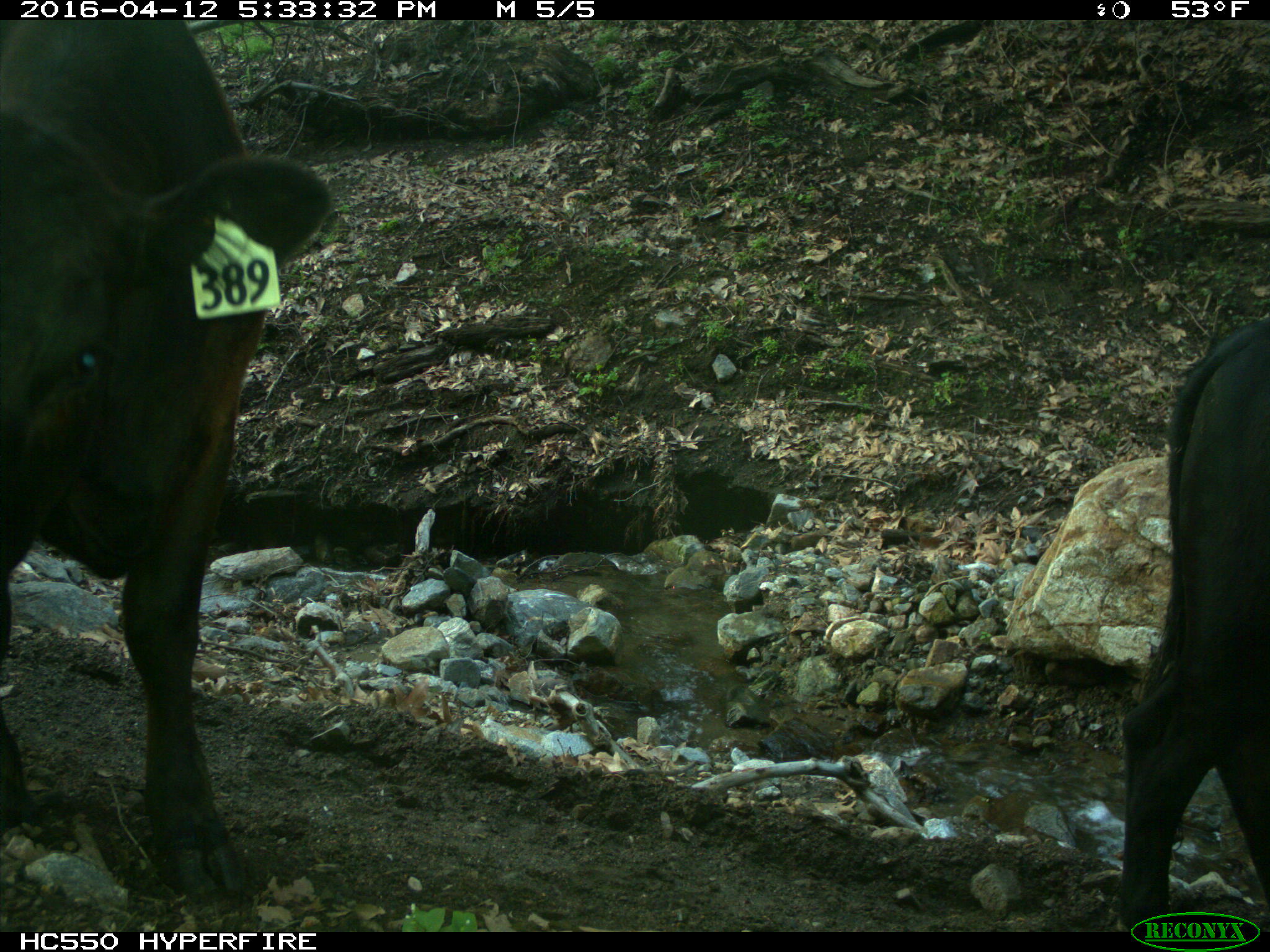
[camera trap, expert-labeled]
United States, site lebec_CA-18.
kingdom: Animalia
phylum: Chordata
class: Mammalia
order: Artiodactyla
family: Bovidae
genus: Bos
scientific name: Bos taurus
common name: domestic cow